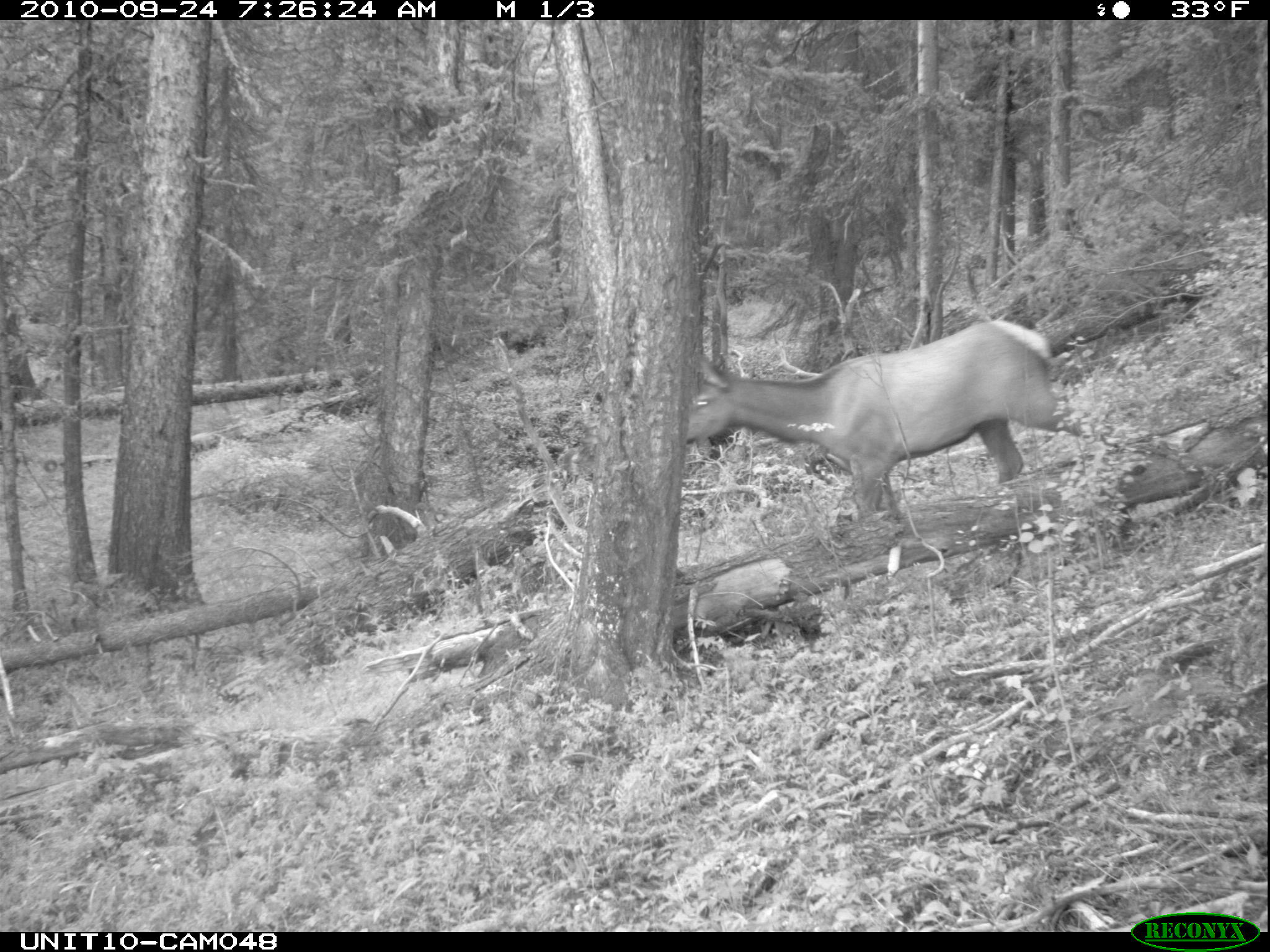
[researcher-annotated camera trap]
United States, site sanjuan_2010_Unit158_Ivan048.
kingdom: Animalia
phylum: Chordata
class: Mammalia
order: Artiodactyla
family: Cervidae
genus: Cervus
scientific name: Cervus elaphus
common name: red deer